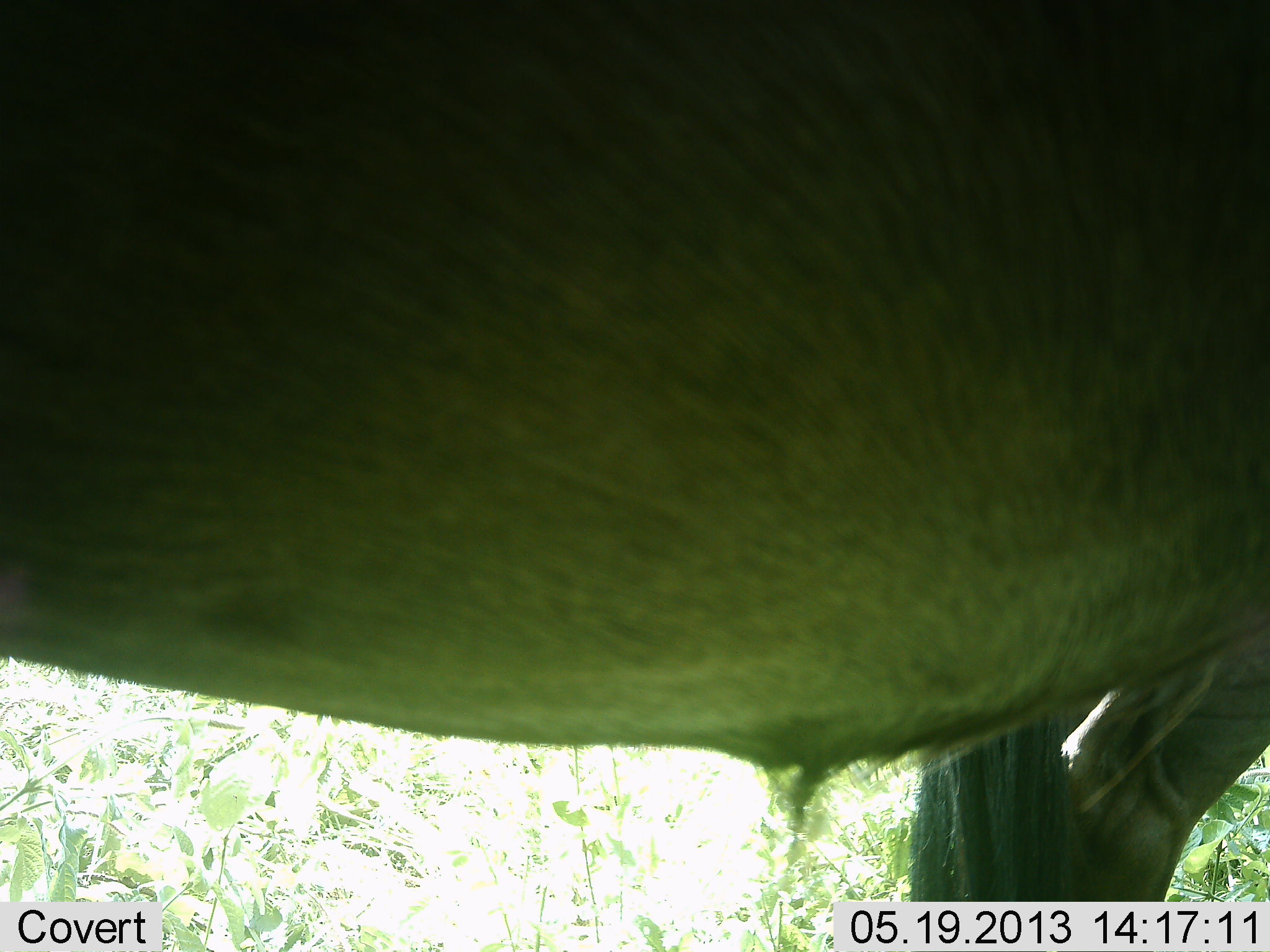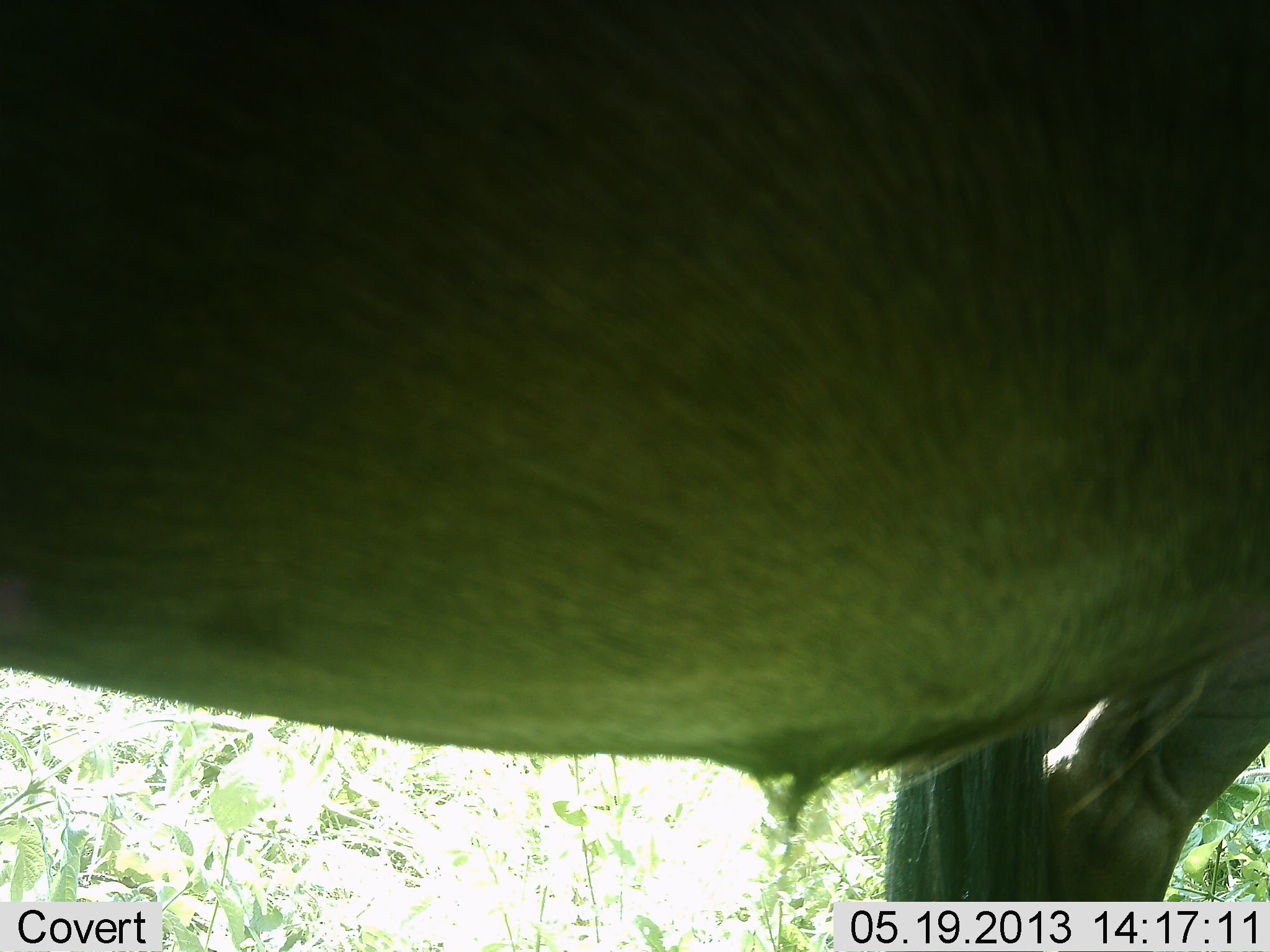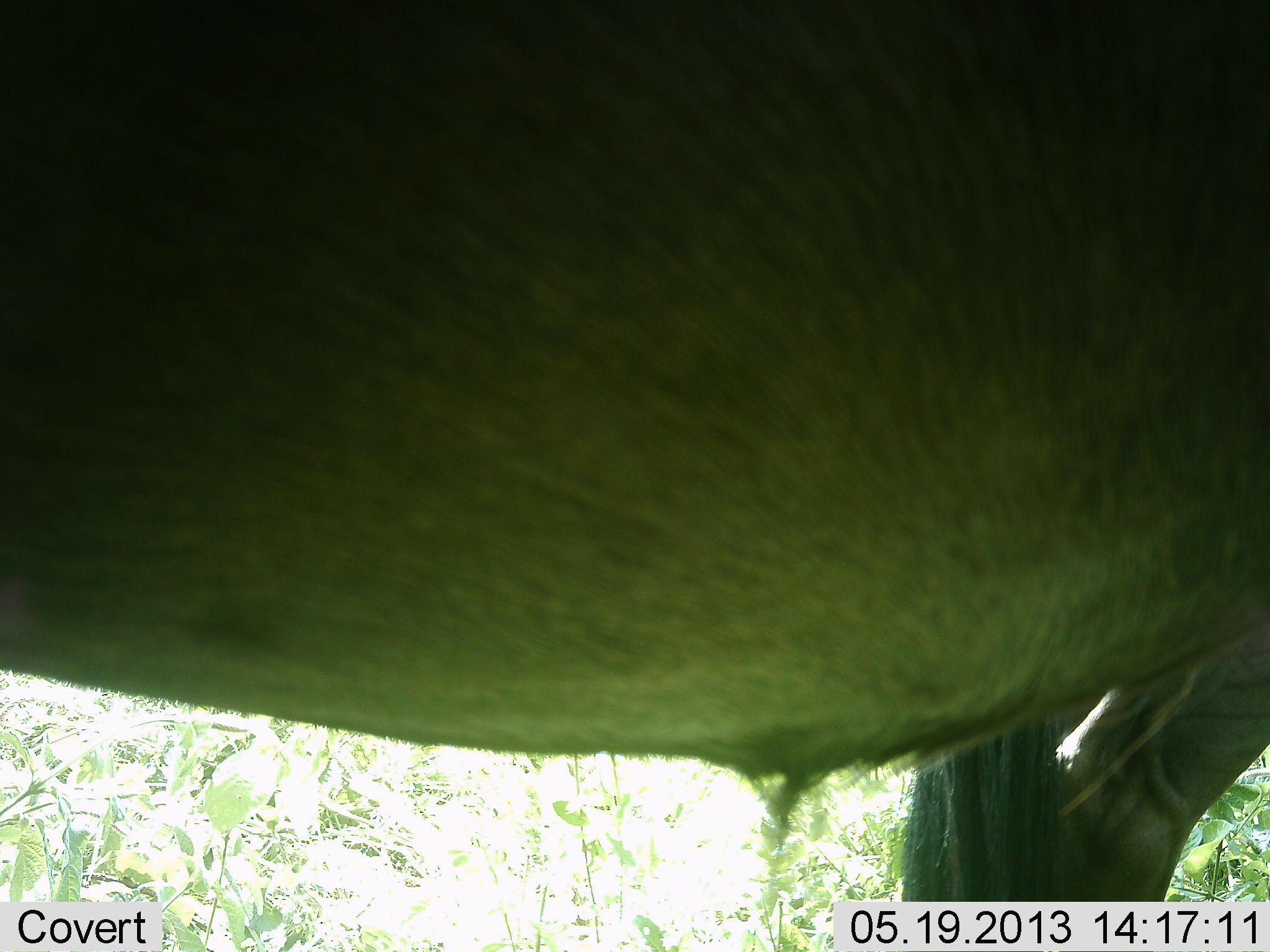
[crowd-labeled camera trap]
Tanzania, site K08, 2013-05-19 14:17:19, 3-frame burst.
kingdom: Animalia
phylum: Chordata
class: Mammalia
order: Artiodactyla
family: Bovidae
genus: Connochaetes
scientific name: Connochaetes taurinus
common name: blue wildebeest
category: wildebeest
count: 1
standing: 100%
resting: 0%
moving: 0%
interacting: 0%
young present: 0%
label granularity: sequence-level